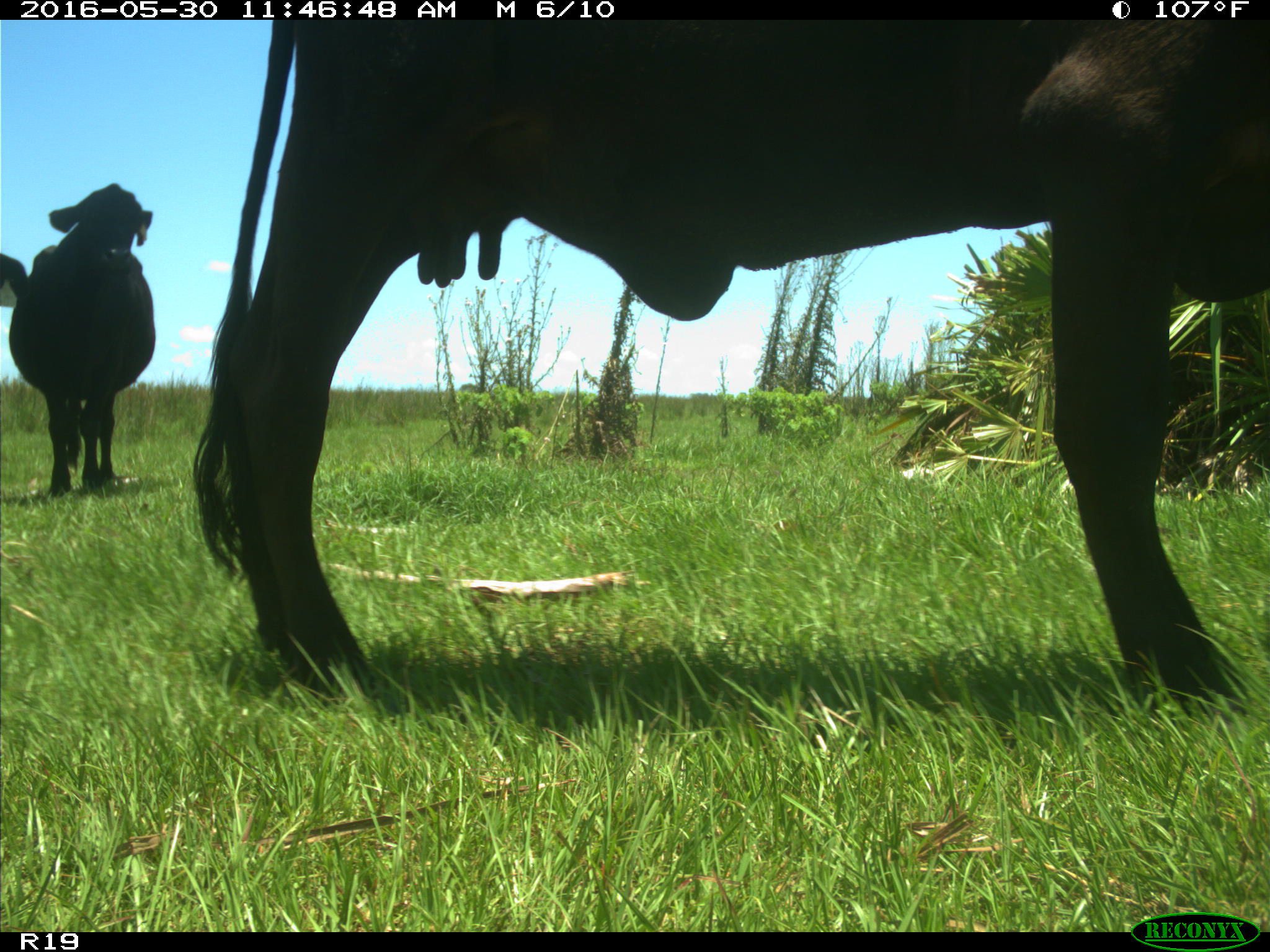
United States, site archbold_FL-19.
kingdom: Animalia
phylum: Chordata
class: Mammalia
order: Artiodactyla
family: Bovidae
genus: Bos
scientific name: Bos taurus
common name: domestic cow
Bos taurus (domestic cow).